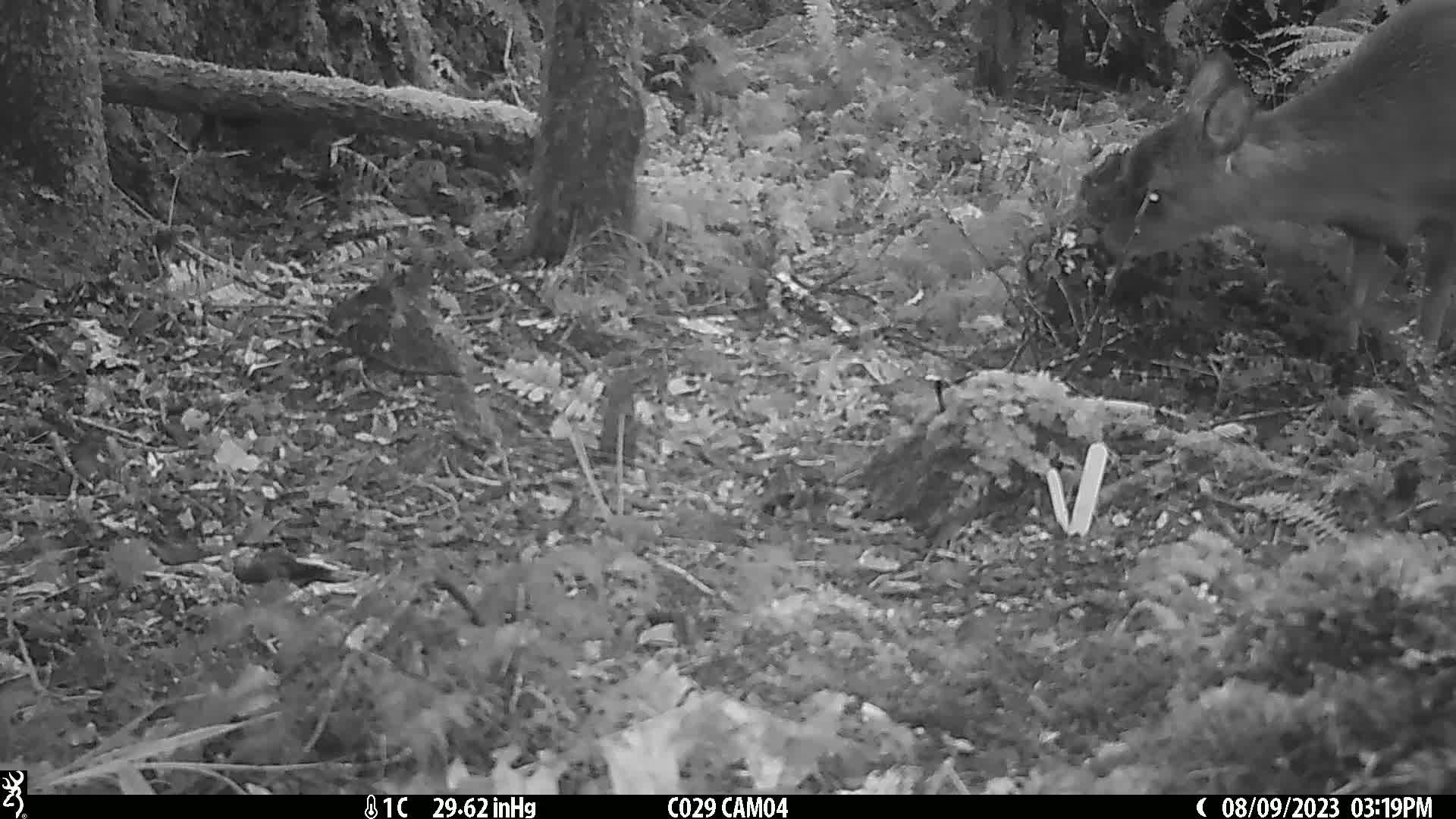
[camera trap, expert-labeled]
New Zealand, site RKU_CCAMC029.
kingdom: Animalia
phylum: Chordata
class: Mammalia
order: Artiodactyla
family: Cervidae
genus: Odocoileus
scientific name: Odocoileus virginianus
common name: white-tailed deer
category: white tailed deer